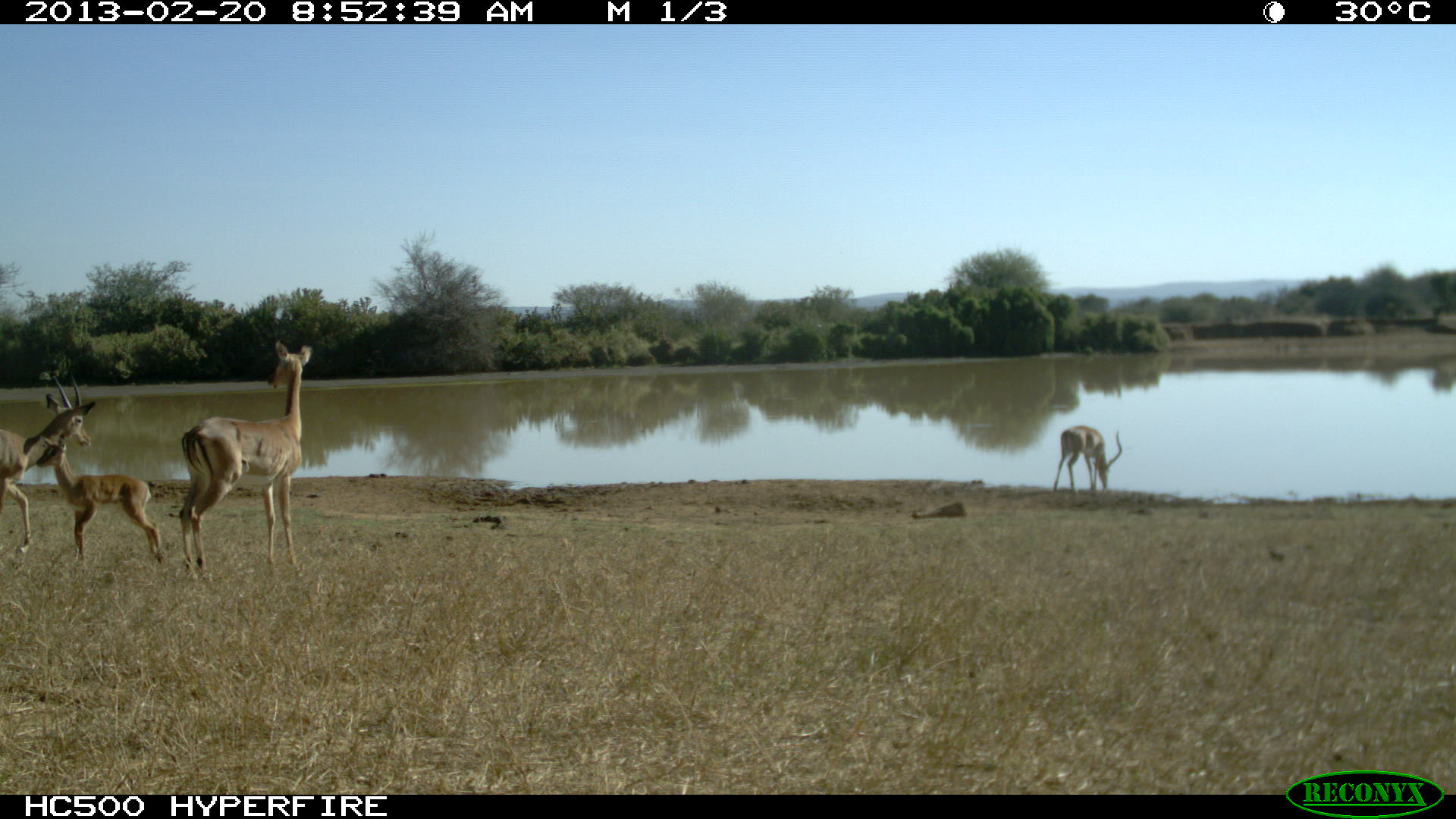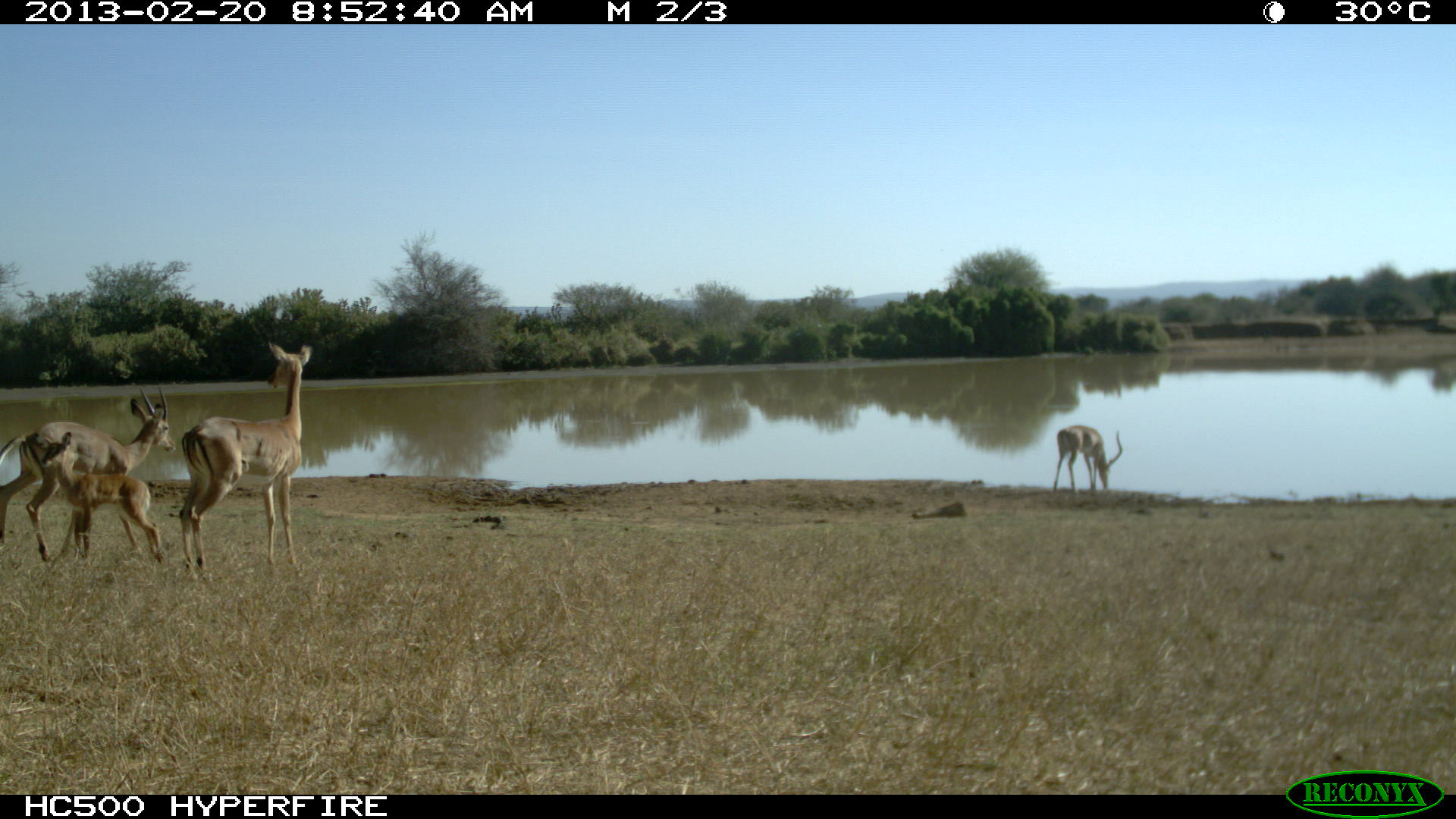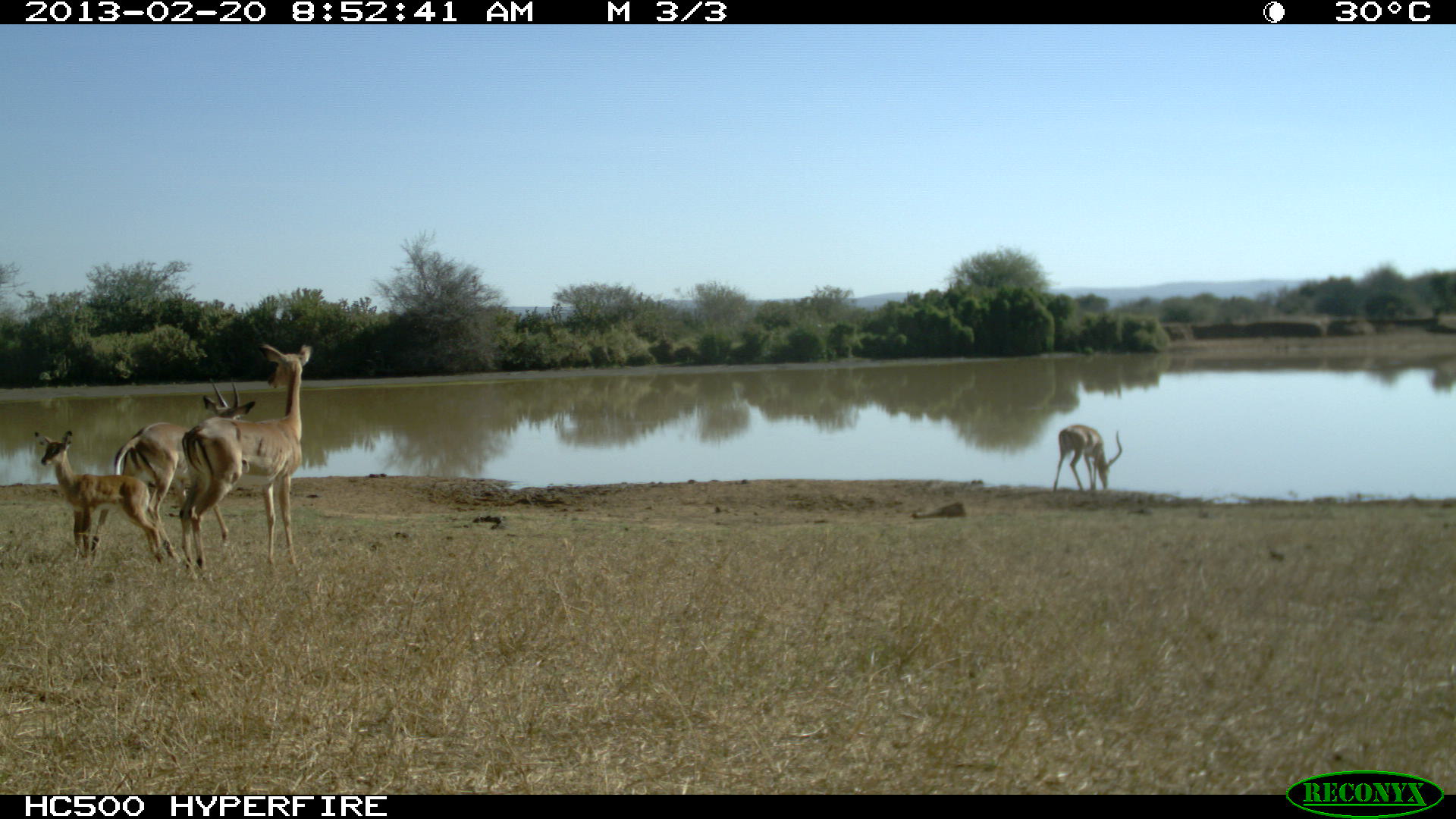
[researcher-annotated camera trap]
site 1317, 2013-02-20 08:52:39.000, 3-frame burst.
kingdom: Animalia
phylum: Chordata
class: Mammalia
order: Artiodactyla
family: Bovidae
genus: Aepyceros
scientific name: Aepyceros melampus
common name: impala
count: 4